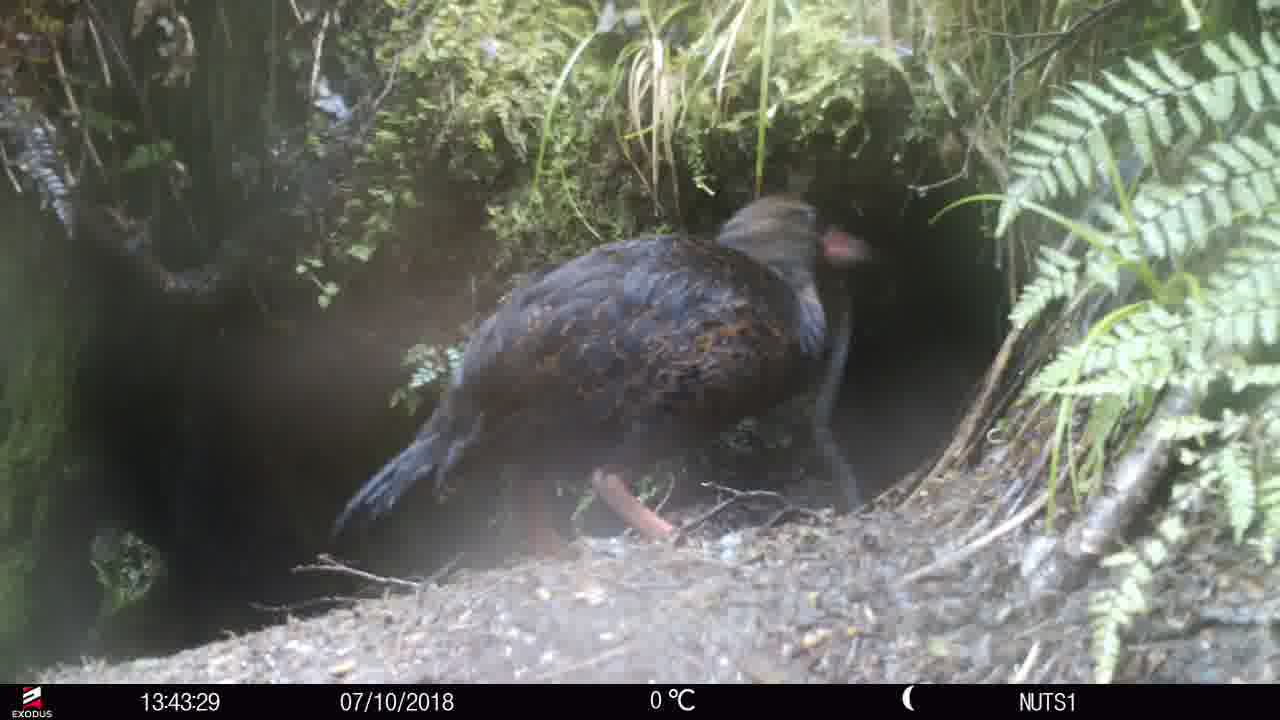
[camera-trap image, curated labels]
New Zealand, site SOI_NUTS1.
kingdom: Animalia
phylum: Chordata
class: Aves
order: Gruiformes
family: Rallidae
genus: Gallirallus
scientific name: Gallirallus australis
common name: weka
Weka (Gallirallus australis).